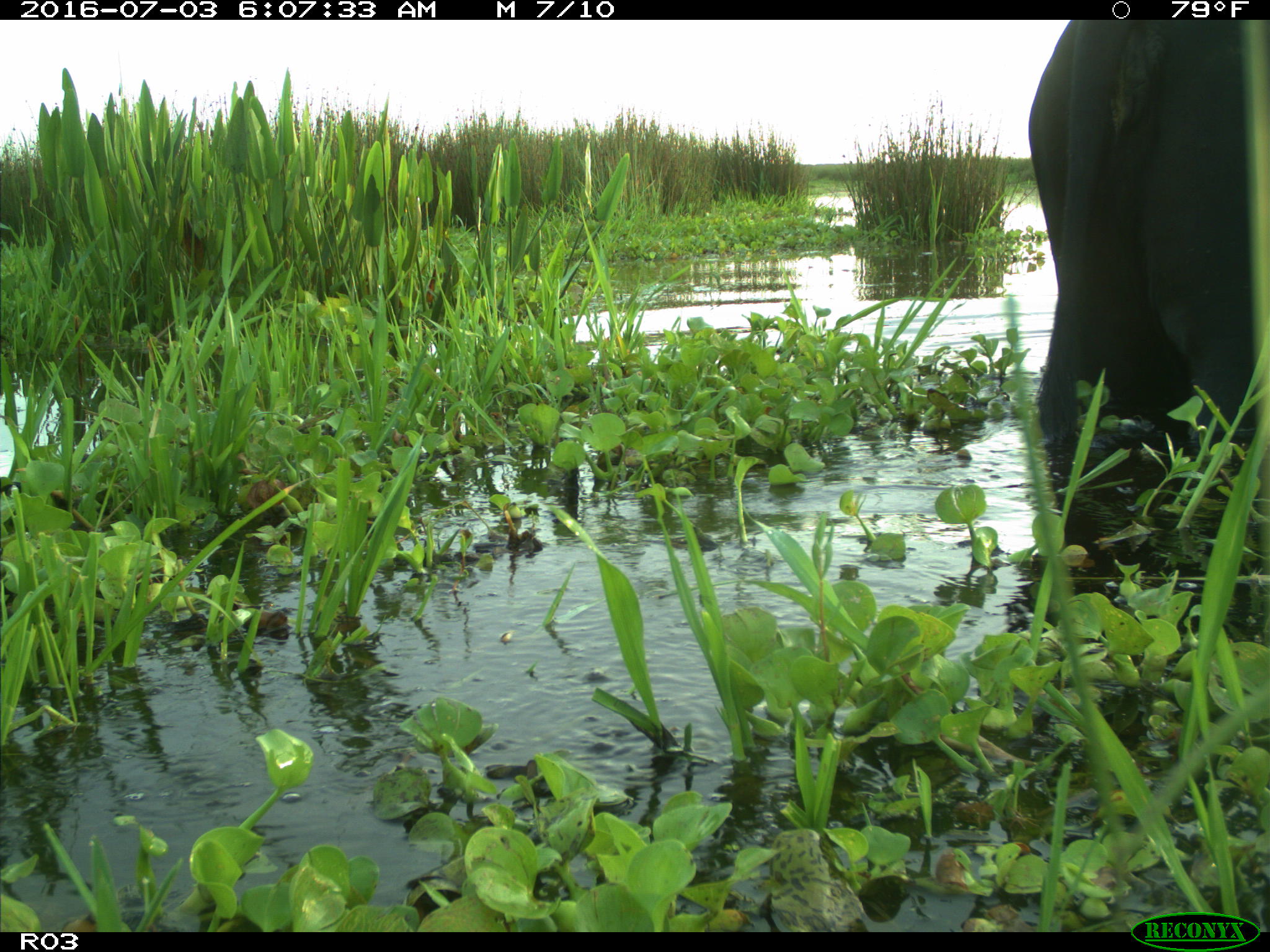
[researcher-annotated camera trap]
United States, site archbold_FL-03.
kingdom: Animalia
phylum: Chordata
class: Mammalia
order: Artiodactyla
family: Bovidae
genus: Bos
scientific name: Bos taurus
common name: domestic cow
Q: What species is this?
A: Bos taurus (domestic cow).